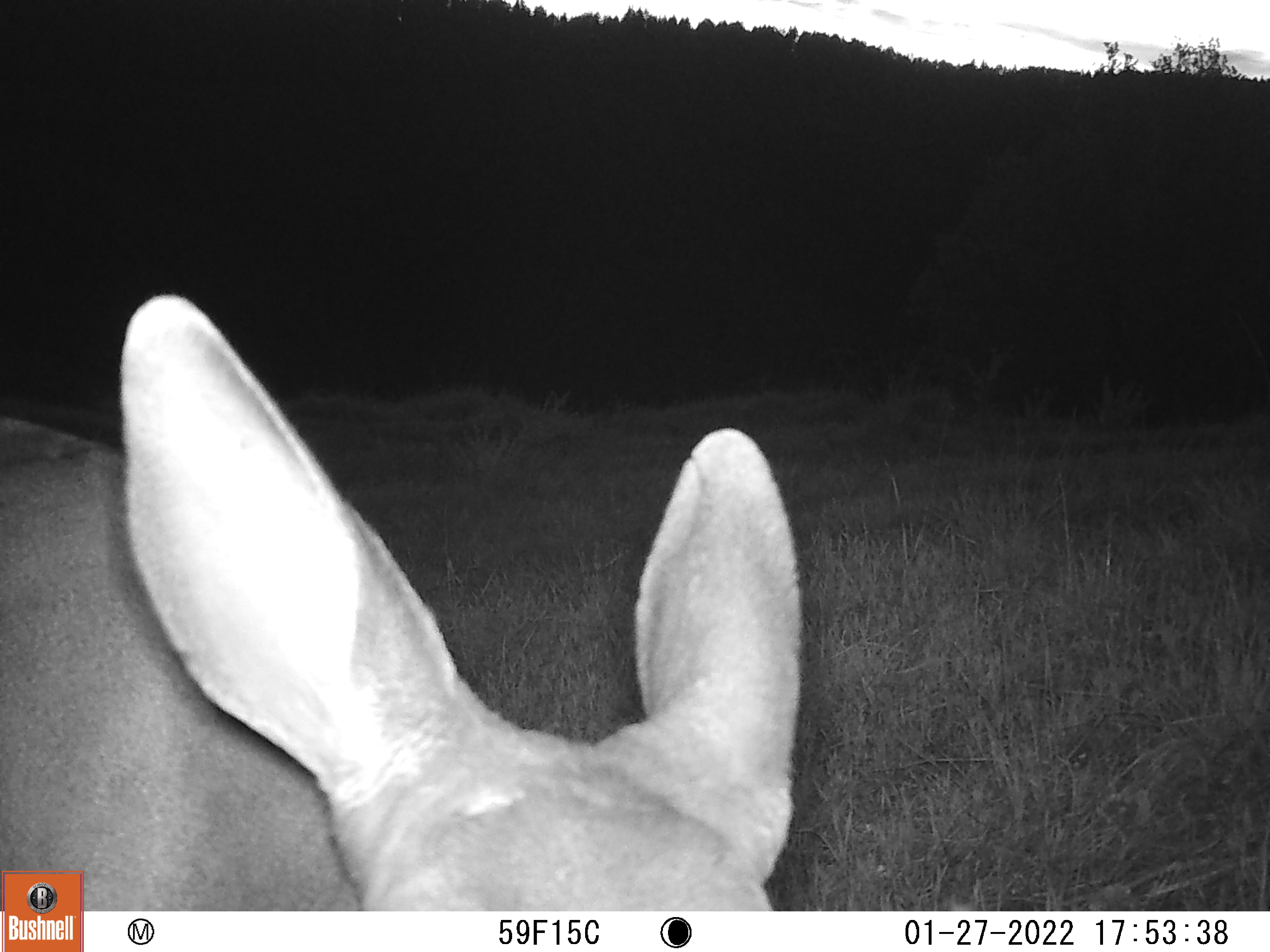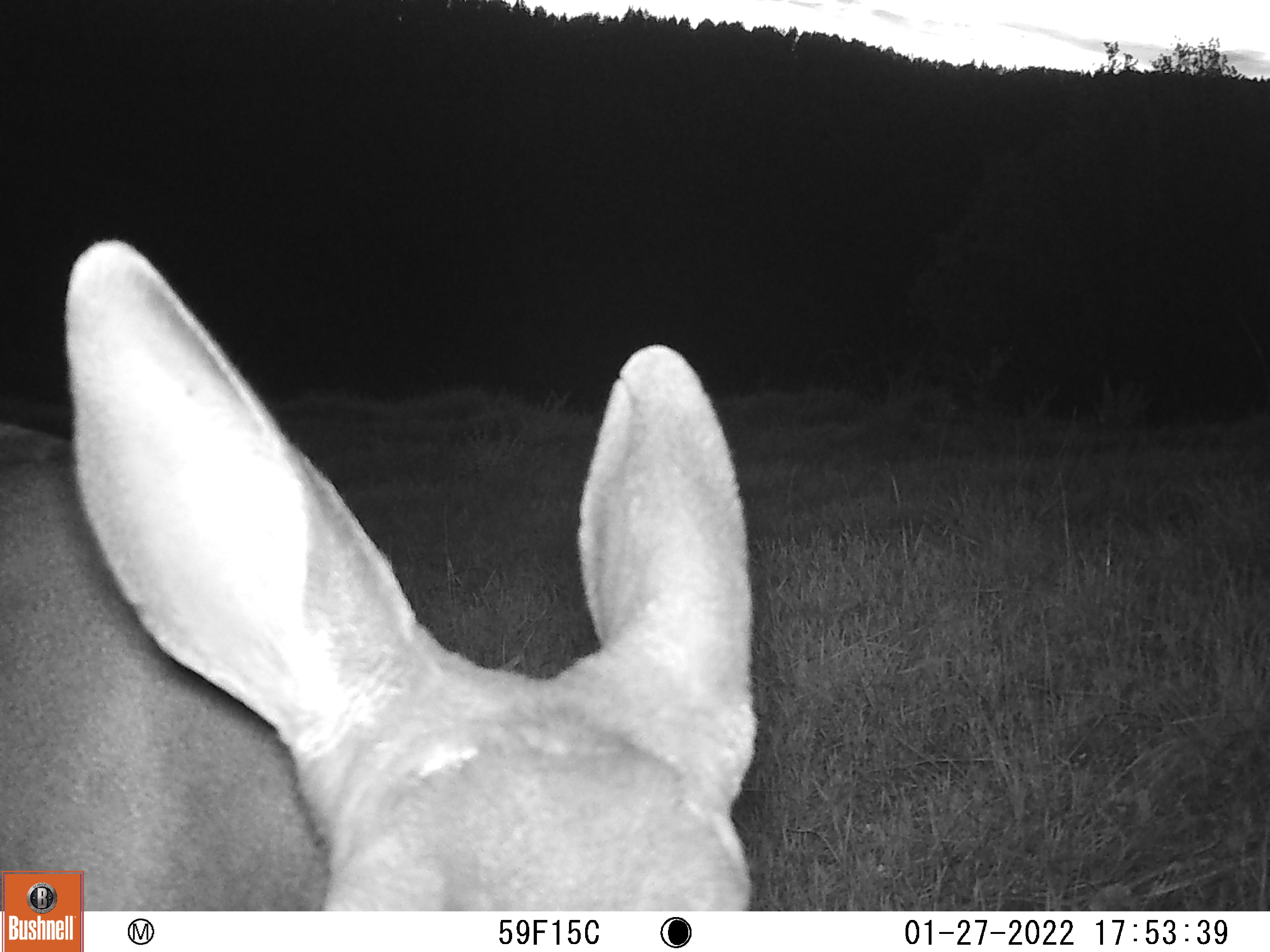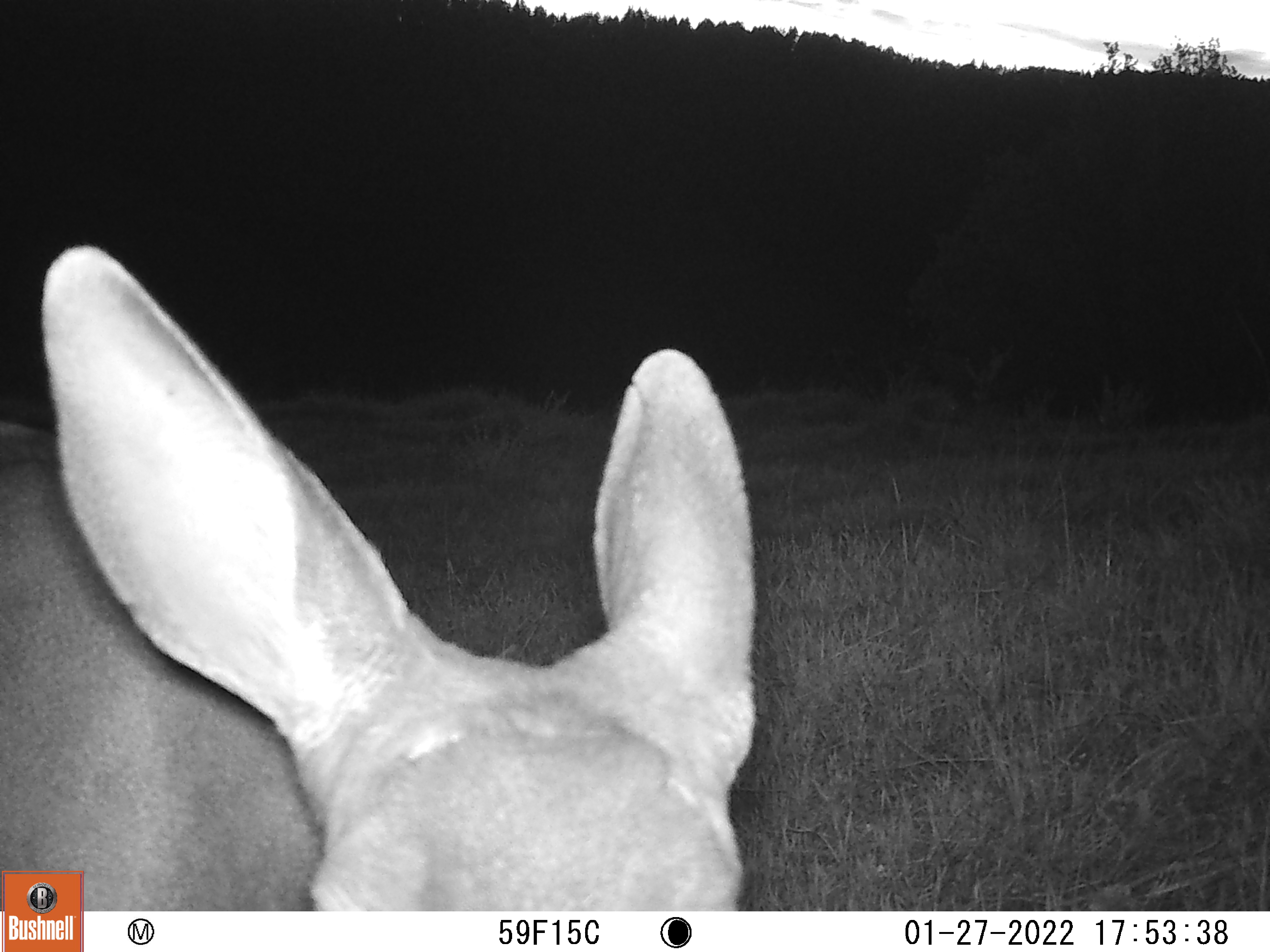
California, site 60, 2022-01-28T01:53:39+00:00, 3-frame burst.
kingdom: Animalia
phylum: Chordata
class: Mammalia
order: Artiodactyla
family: Cervidae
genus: Odocoileus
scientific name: Odocoileus hemionus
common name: mule deer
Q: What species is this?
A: Mule deer (Odocoileus hemionus).